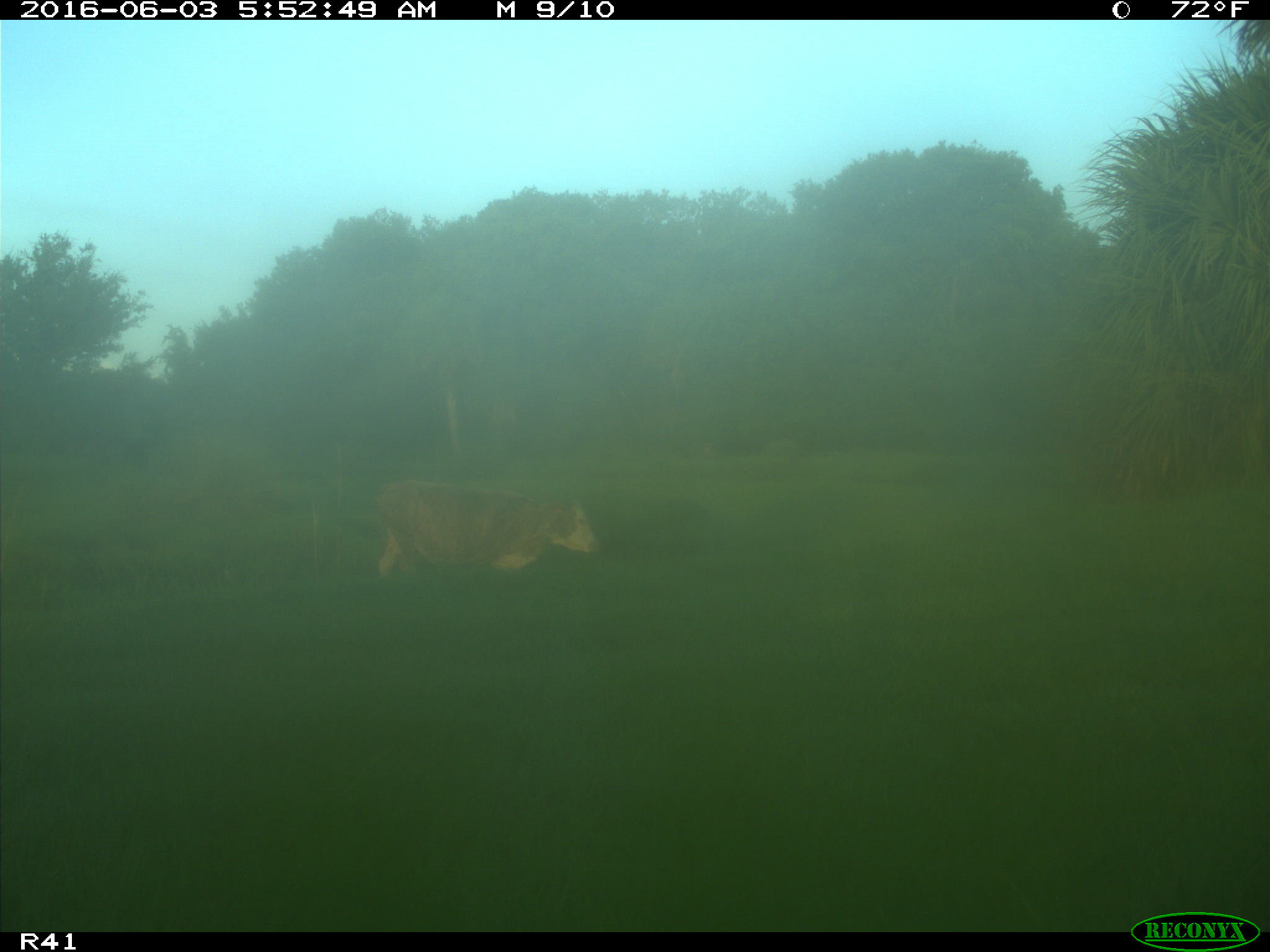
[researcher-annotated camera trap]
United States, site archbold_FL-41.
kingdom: Animalia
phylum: Chordata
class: Mammalia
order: Artiodactyla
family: Bovidae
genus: Bos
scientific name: Bos taurus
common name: domestic cow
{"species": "Bos taurus (domestic cow)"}